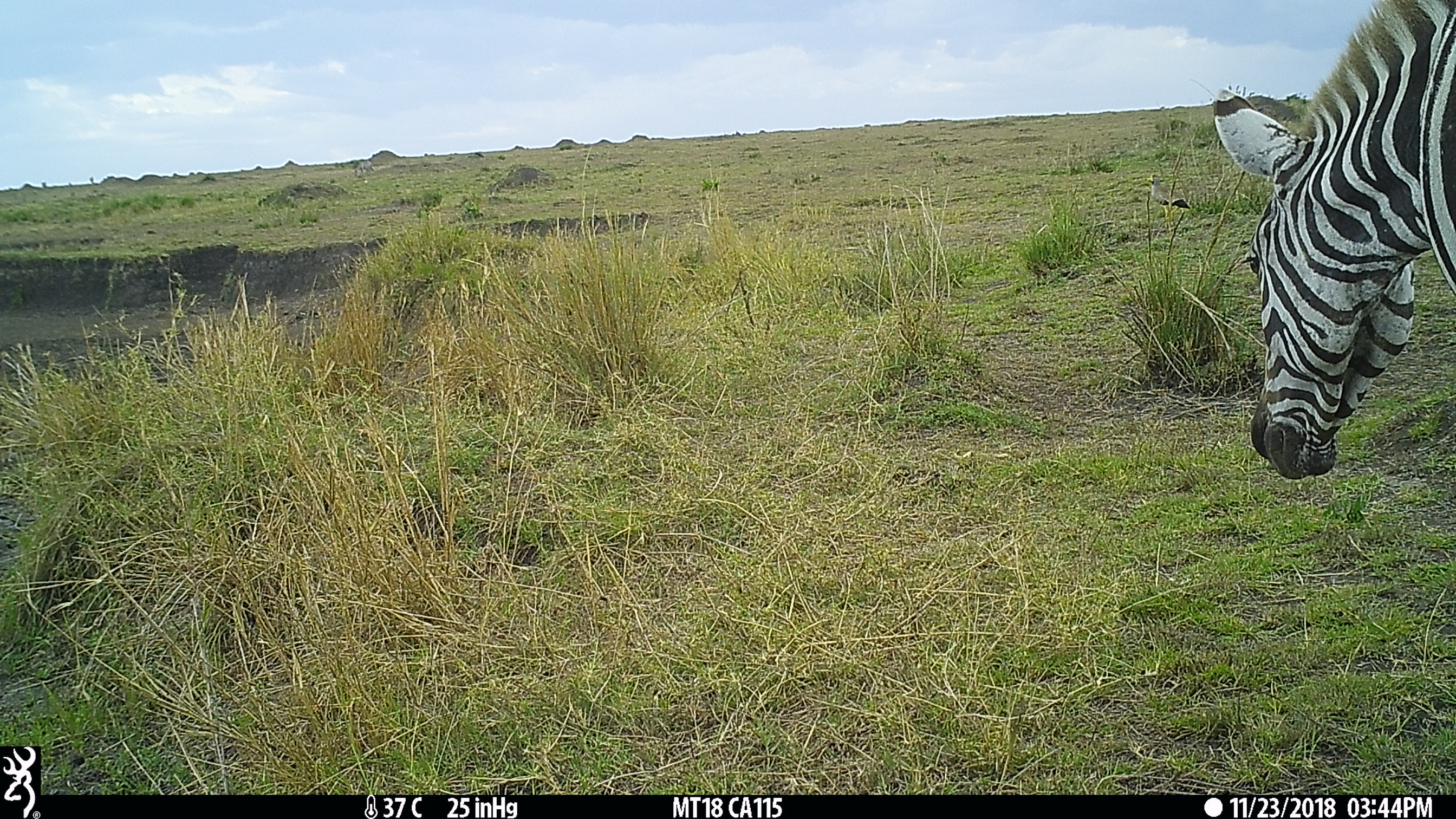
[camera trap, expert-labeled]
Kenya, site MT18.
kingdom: Animalia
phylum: Chordata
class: Mammalia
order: Perissodactyla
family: Equidae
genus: Equus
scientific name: Equus quagga burchellii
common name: burchell's zebra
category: zebra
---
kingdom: Animalia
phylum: Chordata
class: Aves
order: Charadriiformes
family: Charadriidae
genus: Vanellus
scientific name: Vanellus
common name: lapwing